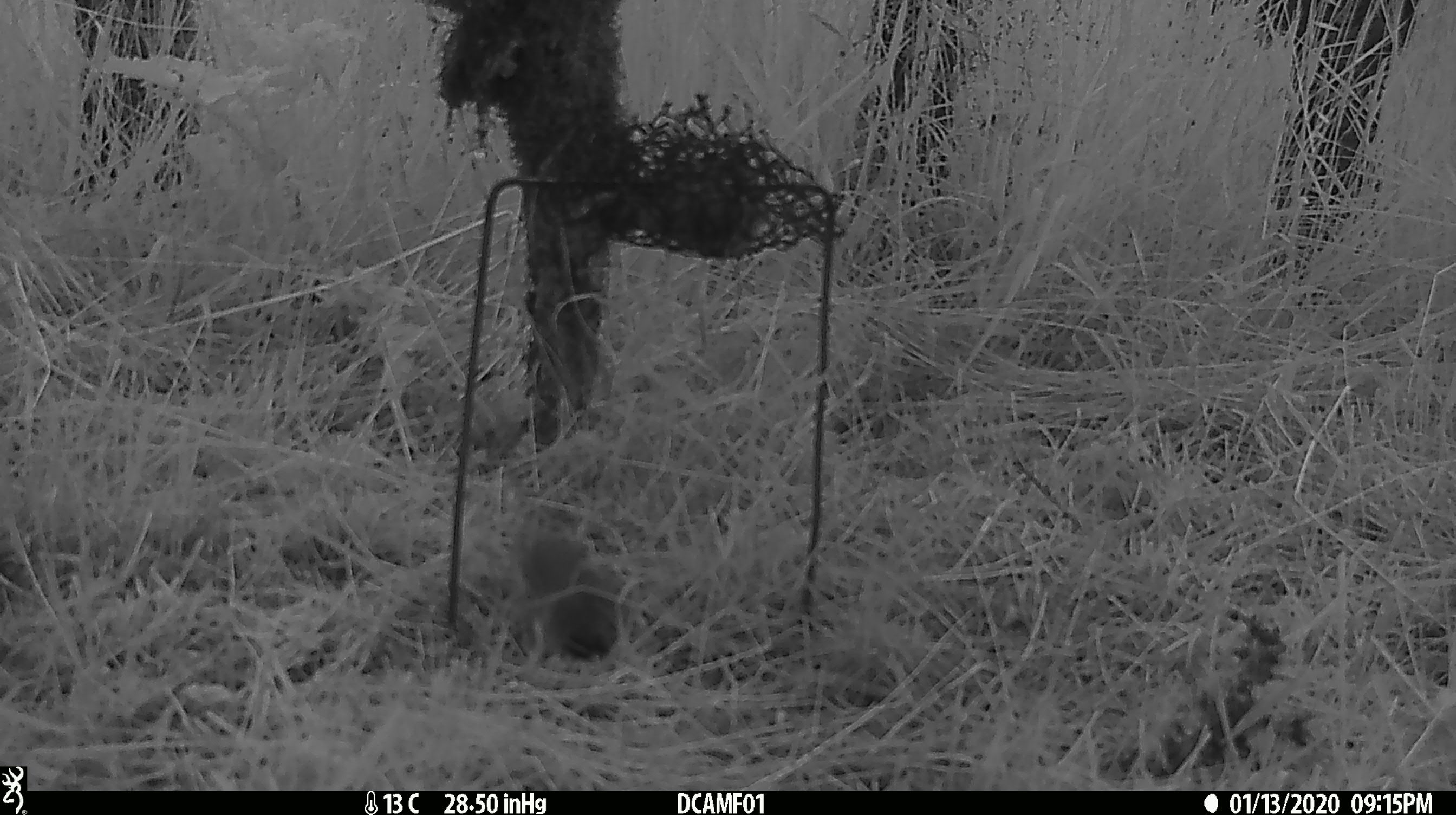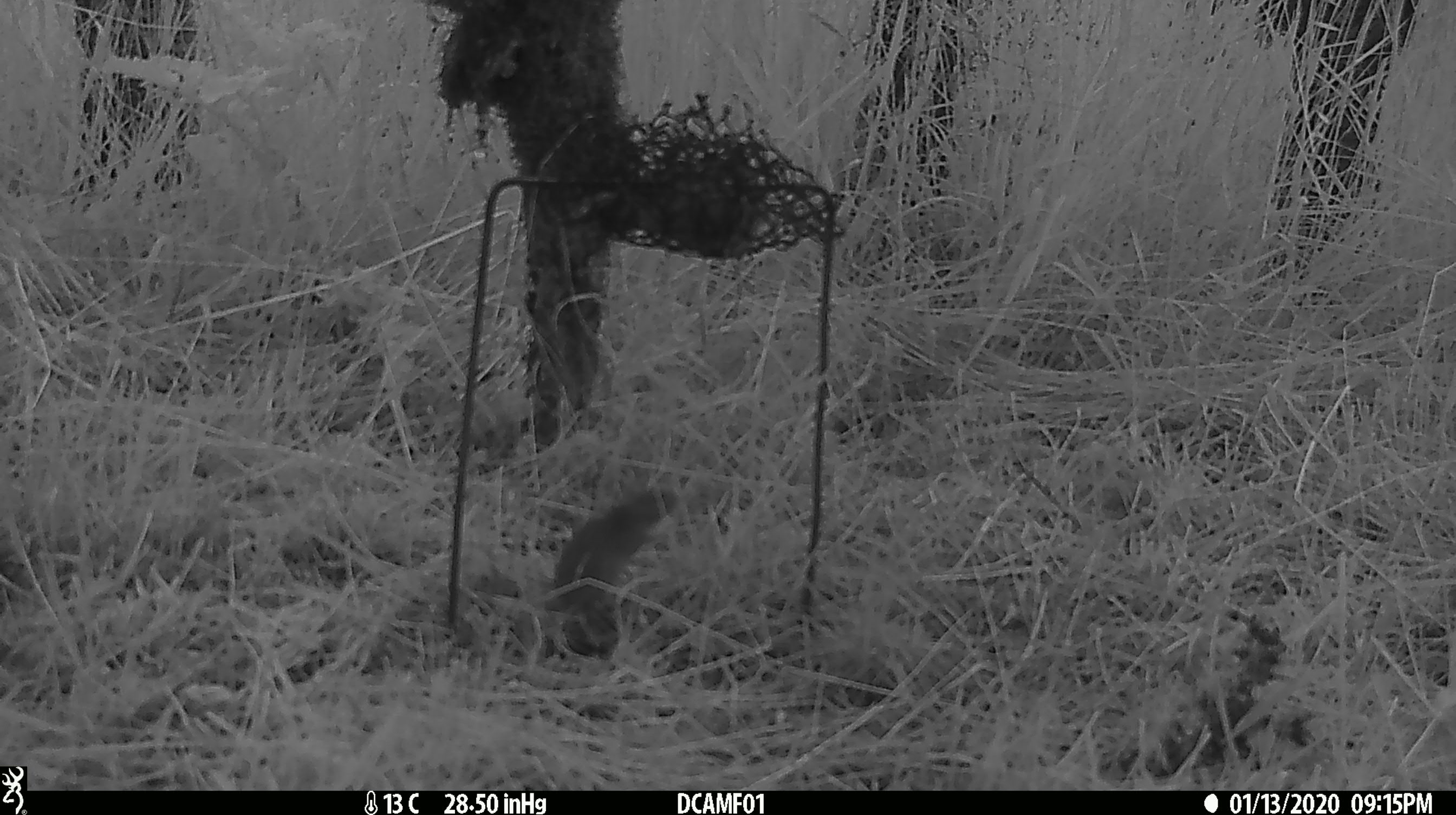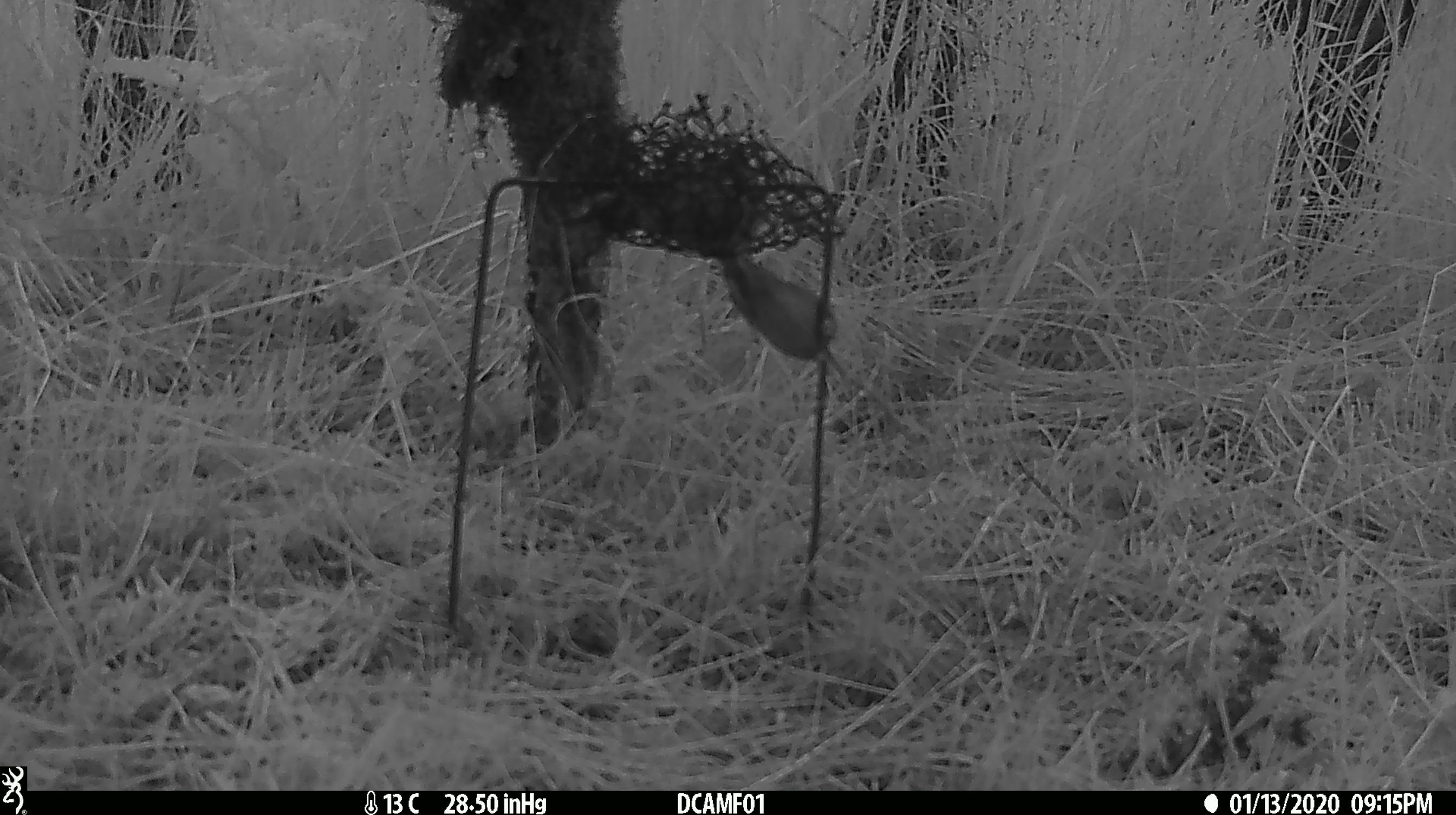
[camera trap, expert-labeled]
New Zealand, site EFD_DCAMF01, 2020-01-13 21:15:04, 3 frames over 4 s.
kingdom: Animalia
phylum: Chordata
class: Mammalia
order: Rodentia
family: Muridae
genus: Mus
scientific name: Mus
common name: mouse